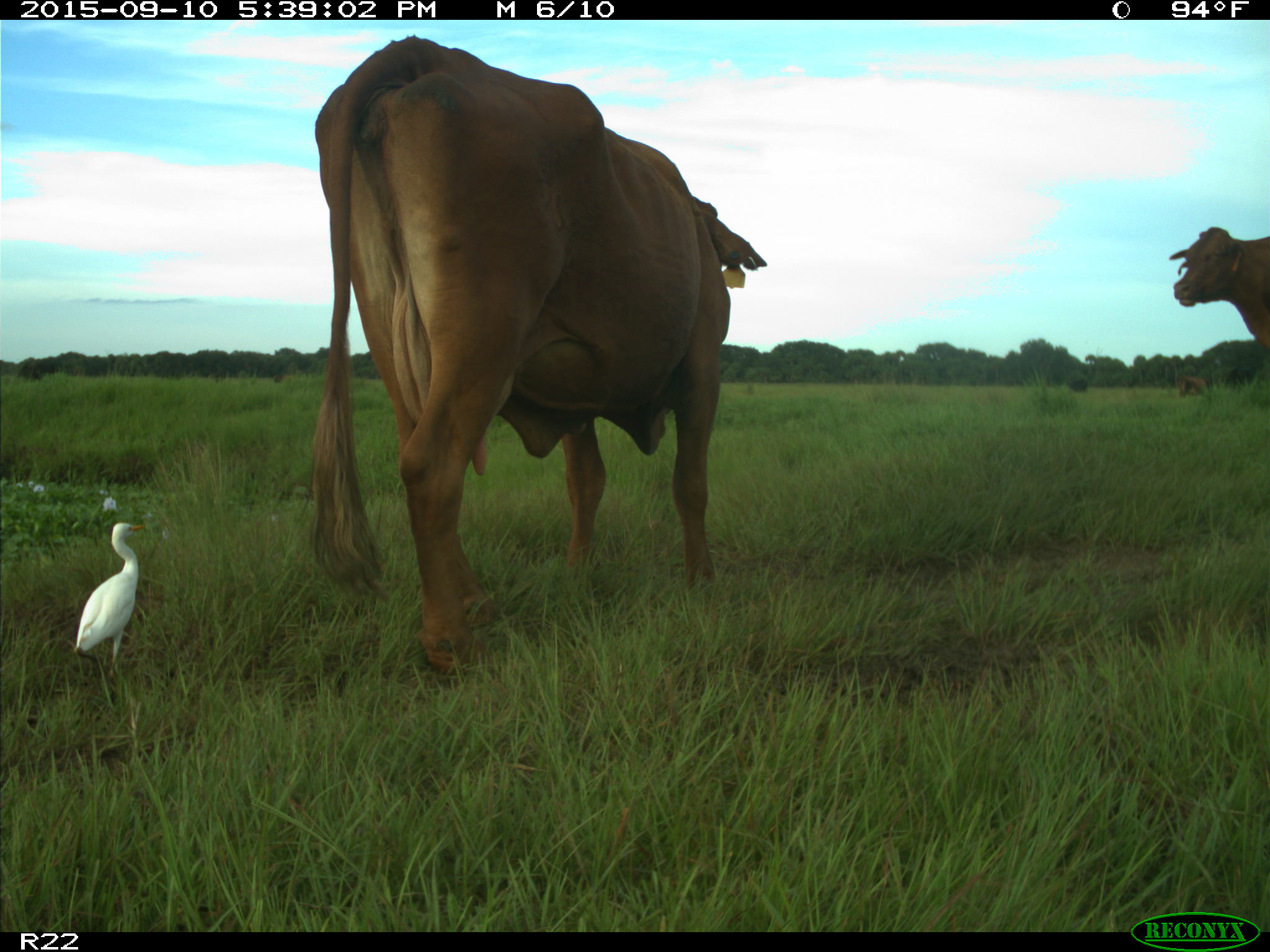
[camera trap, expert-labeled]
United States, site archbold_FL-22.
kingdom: Animalia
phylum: Chordata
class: Mammalia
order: Artiodactyla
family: Bovidae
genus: Bos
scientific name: Bos taurus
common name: domestic cow